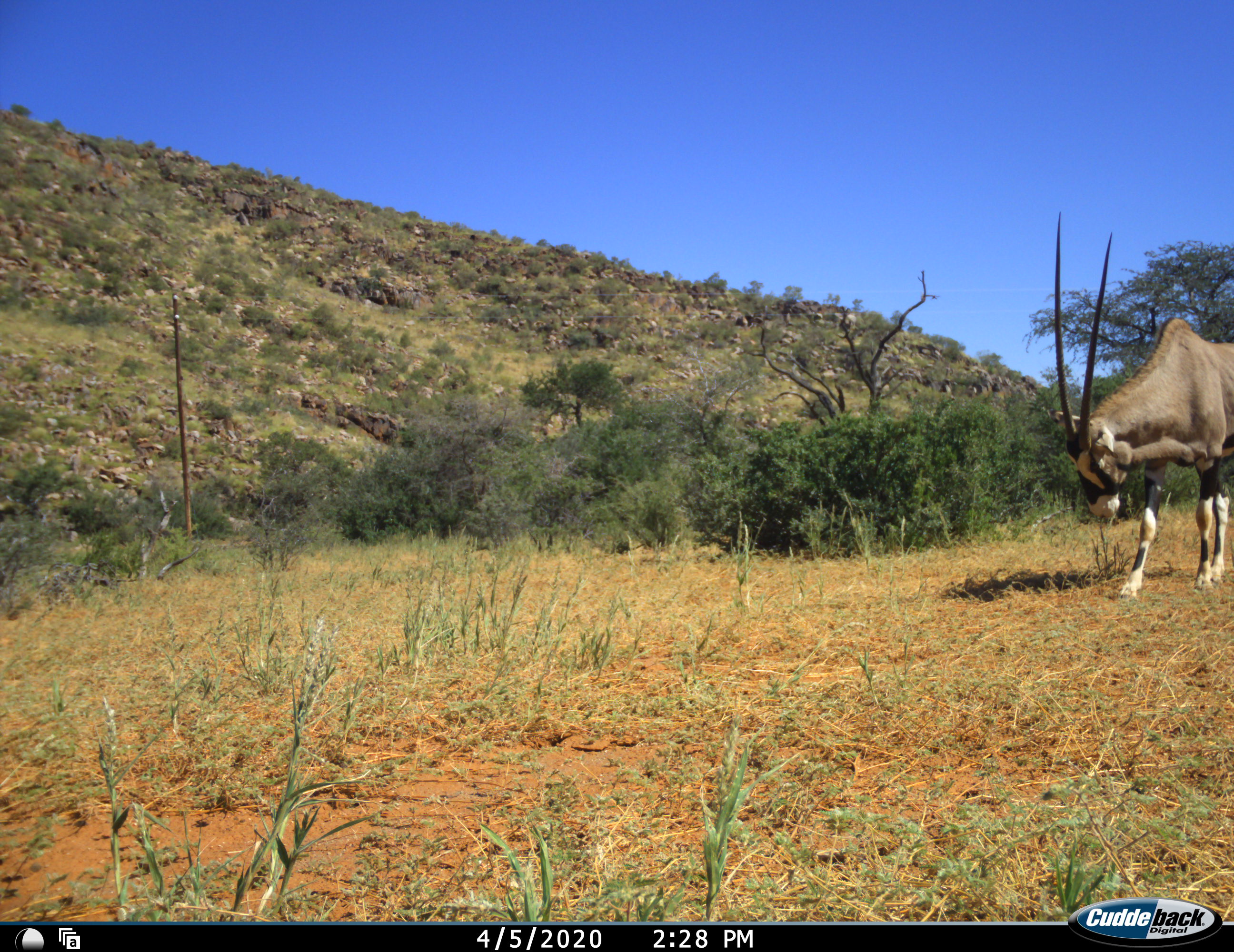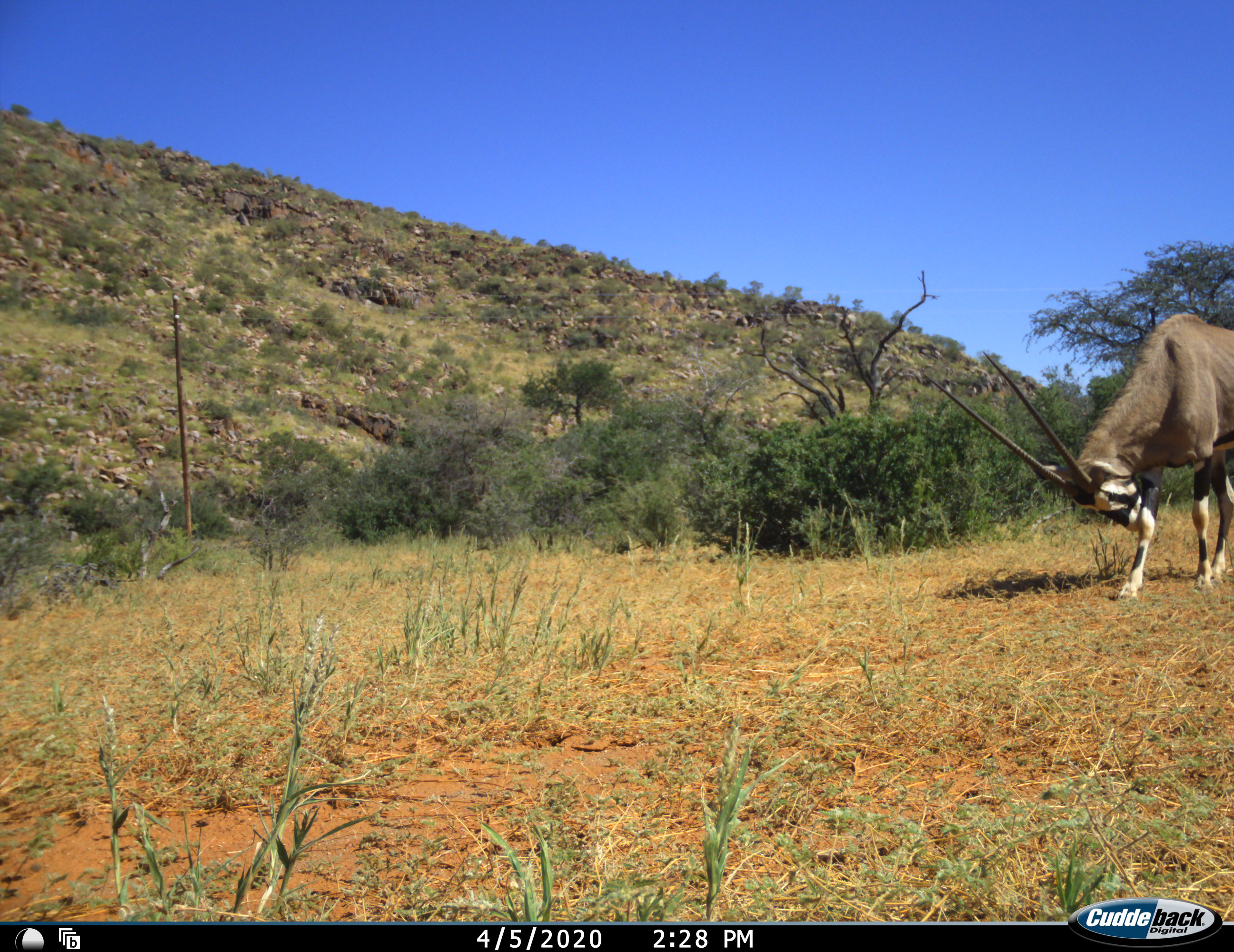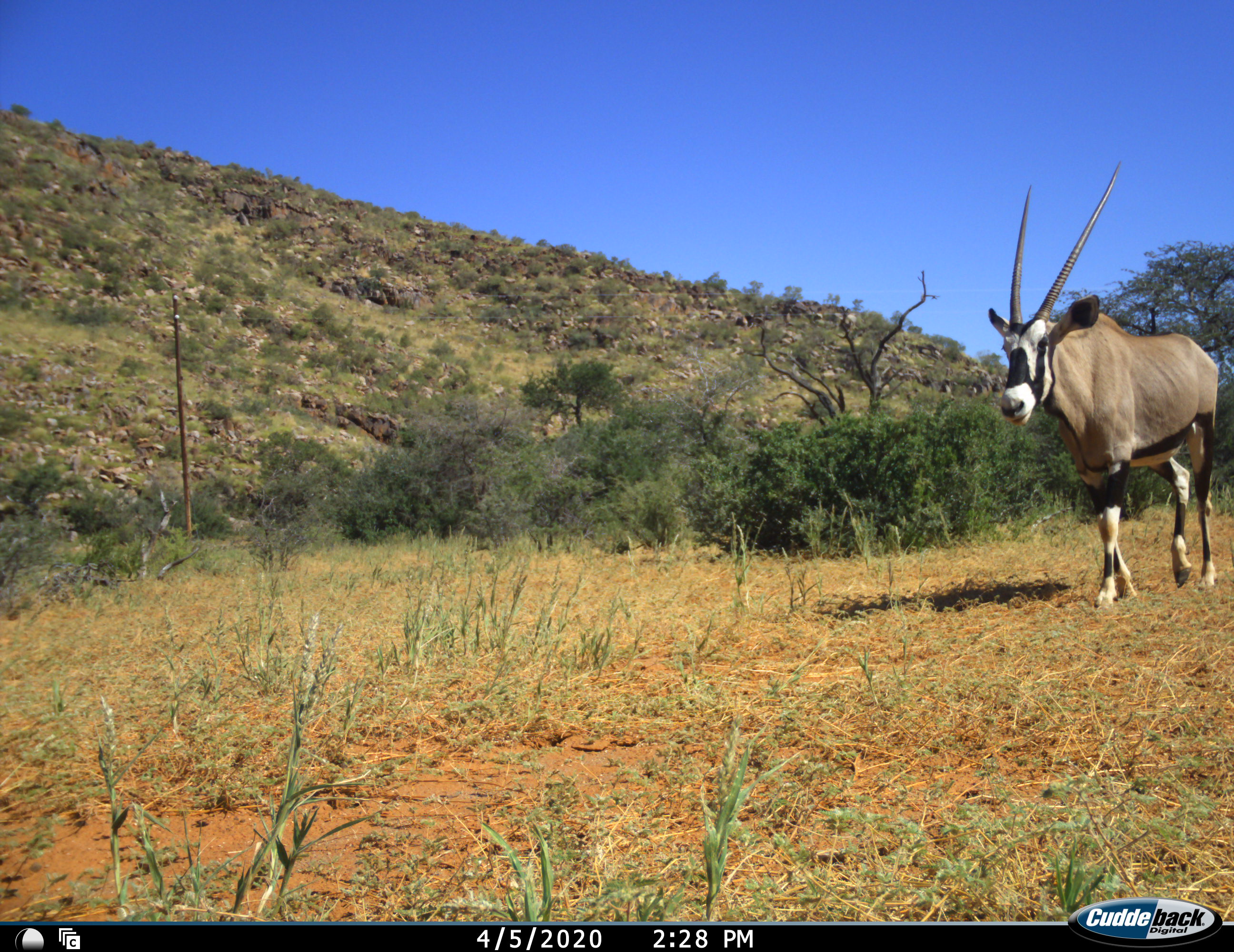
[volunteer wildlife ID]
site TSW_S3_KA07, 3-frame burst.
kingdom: Animalia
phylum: Chordata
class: Mammalia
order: Artiodactyla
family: Bovidae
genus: Oryx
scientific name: Oryx gazella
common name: gemsbok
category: oryx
Oryx (gemsbok) (Oryx gazella), count 1. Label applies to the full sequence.